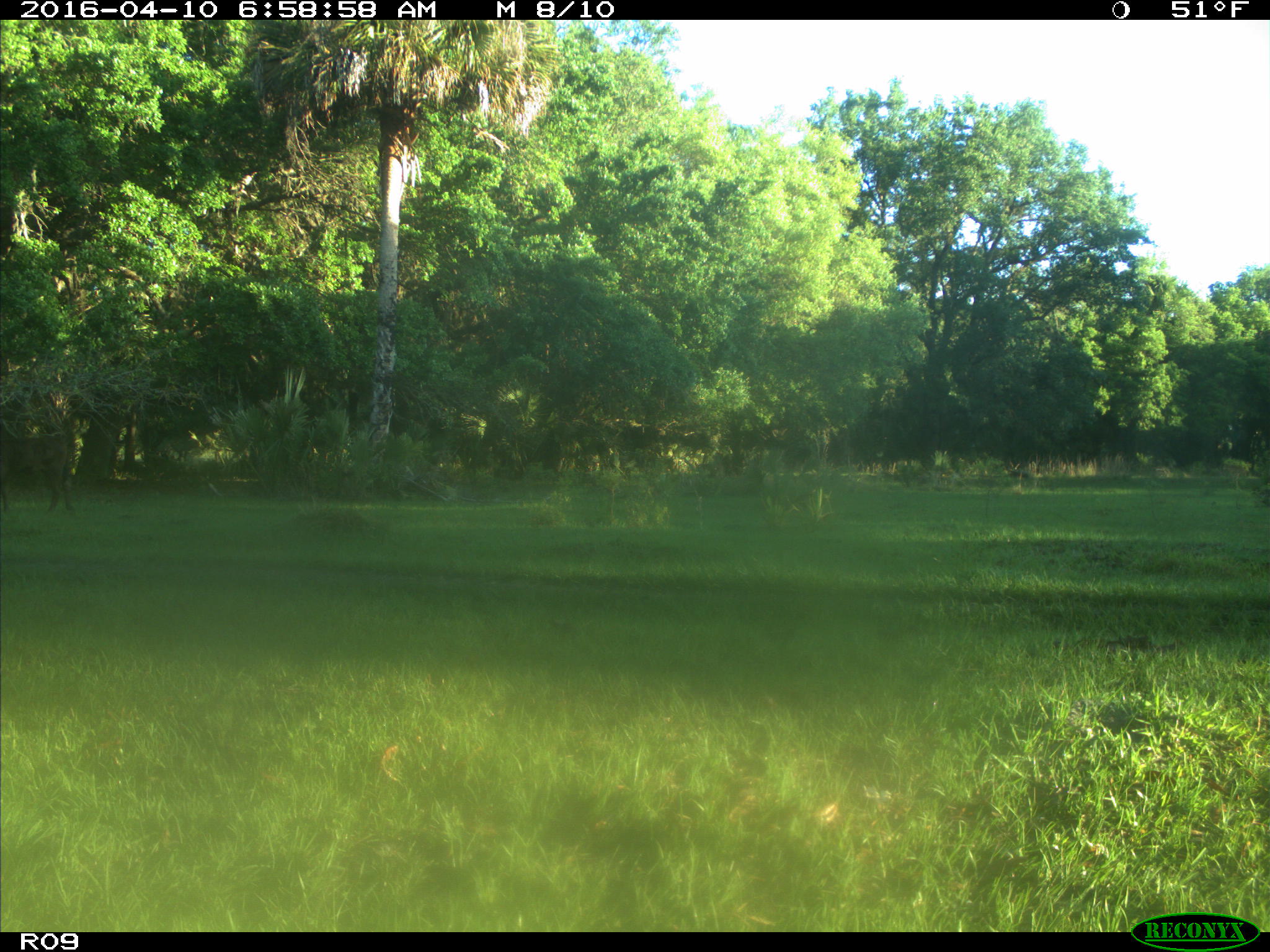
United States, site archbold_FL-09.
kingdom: Animalia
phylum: Chordata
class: Mammalia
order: Artiodactyla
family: Bovidae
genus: Bos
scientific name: Bos taurus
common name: domestic cow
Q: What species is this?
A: Bos taurus (domestic cow).